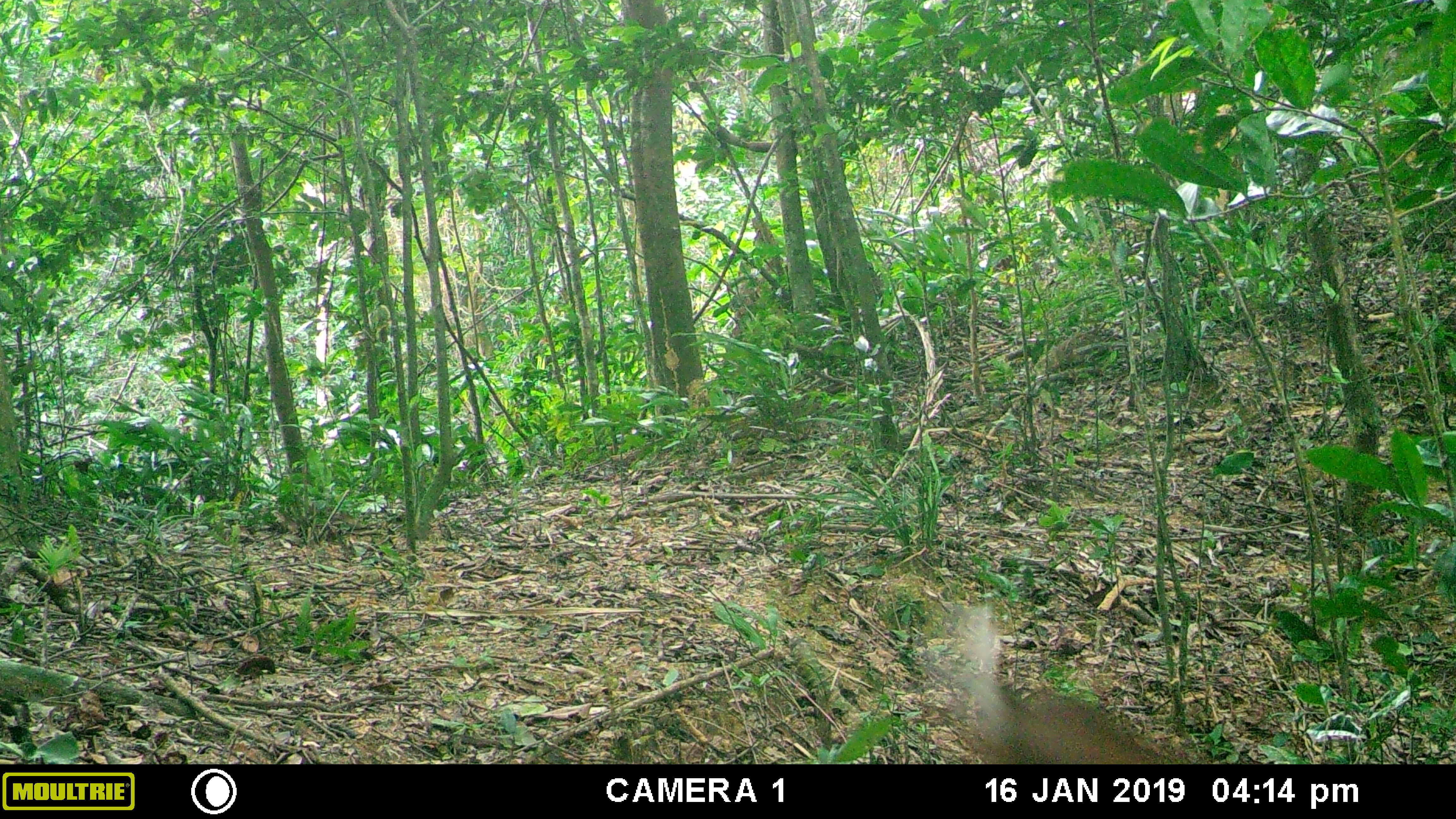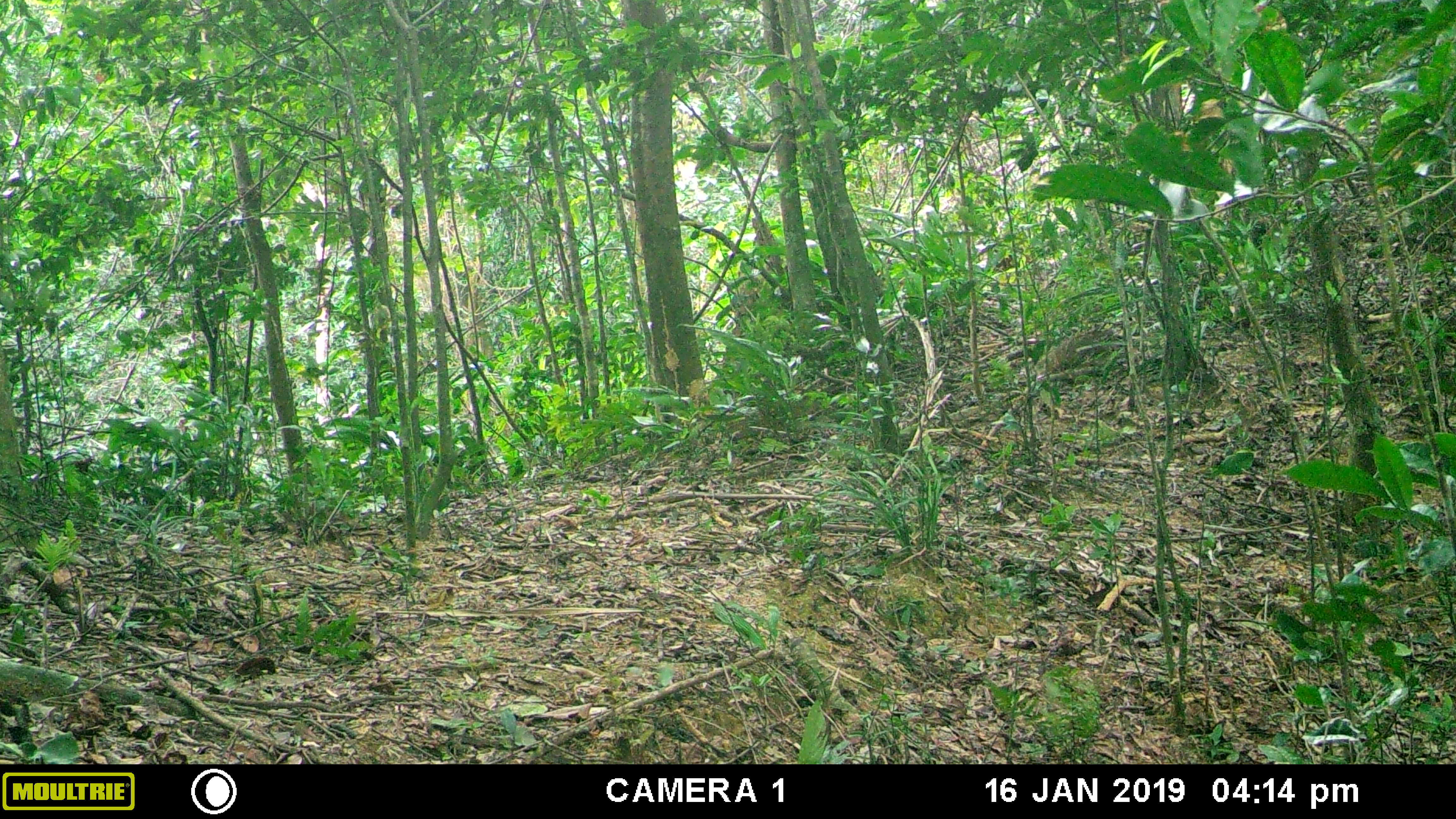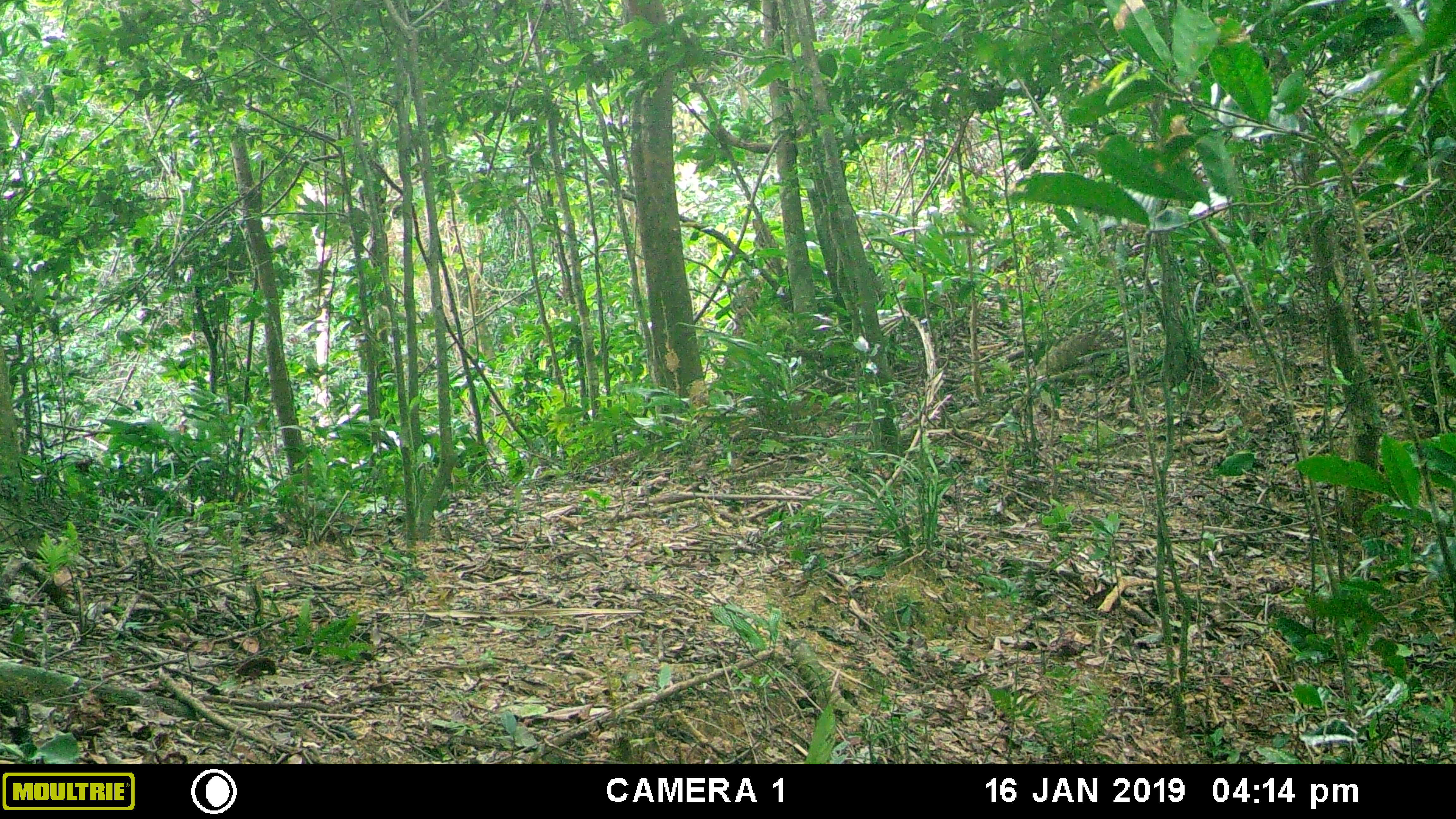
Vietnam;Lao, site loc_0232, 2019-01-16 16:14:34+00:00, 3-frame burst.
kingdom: Animalia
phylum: Chordata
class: Mammalia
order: Artiodactyla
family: Cervidae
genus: Muntiacus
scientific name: Muntiacus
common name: muntjacs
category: unidentified muntjac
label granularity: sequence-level